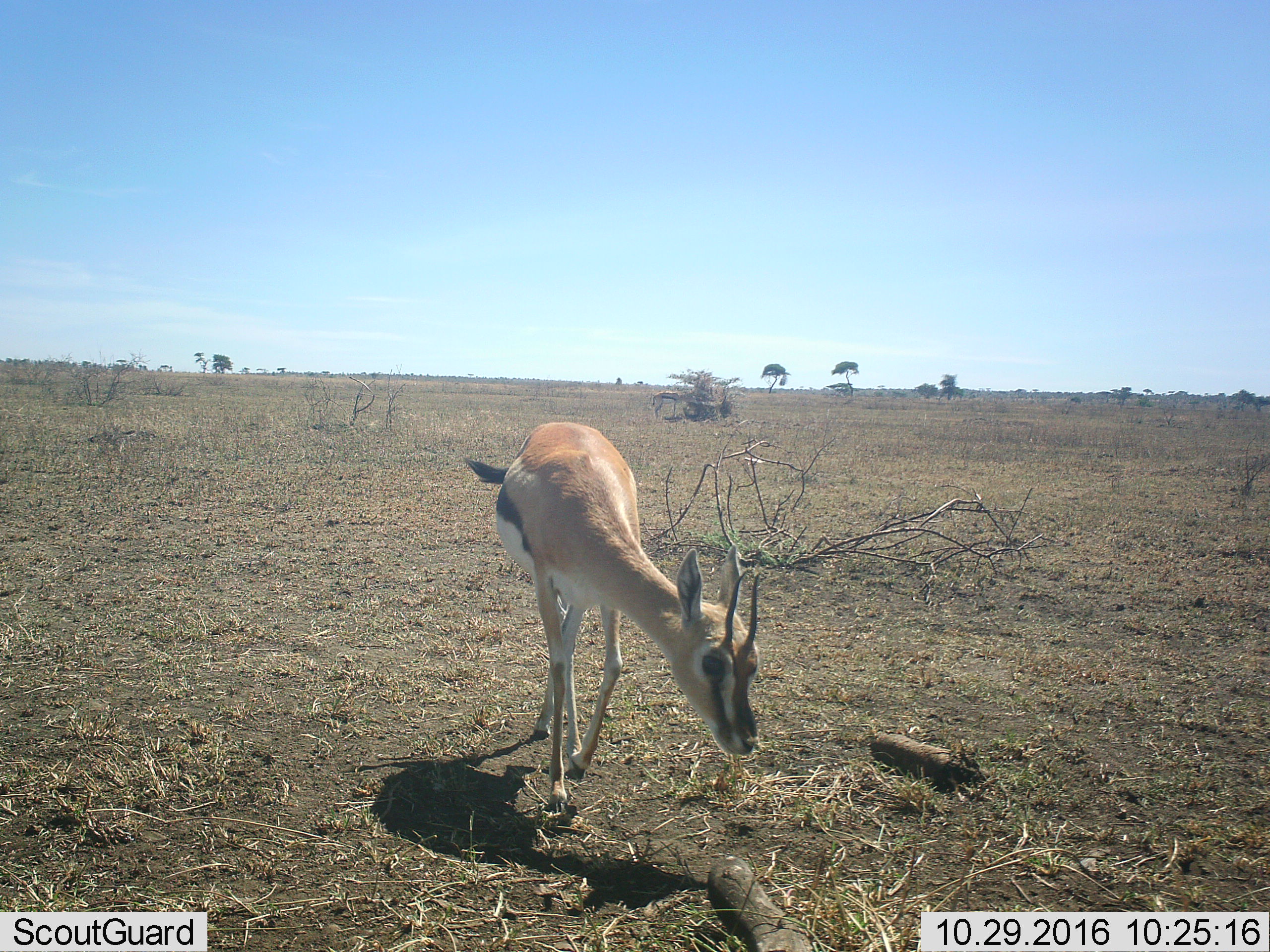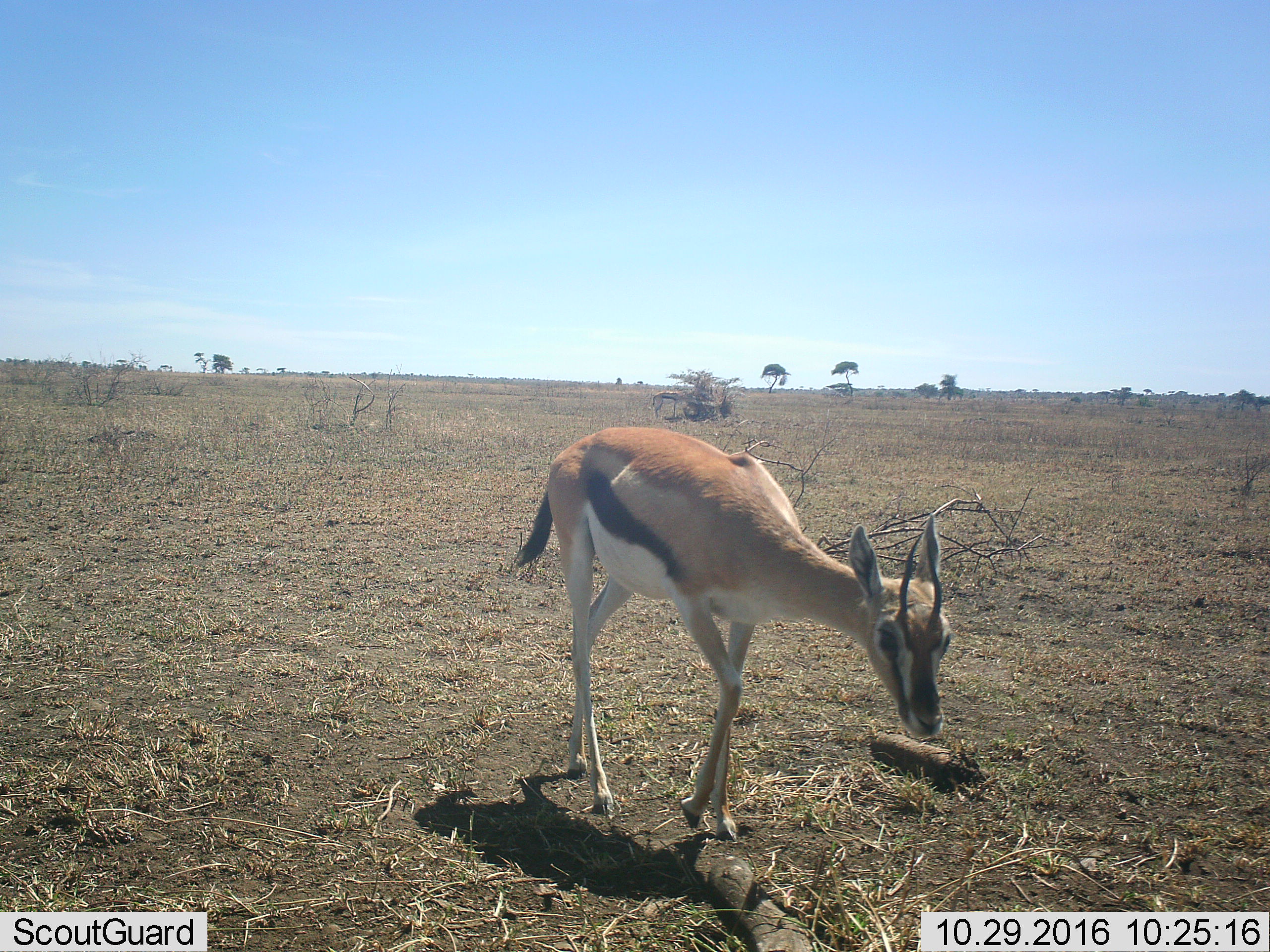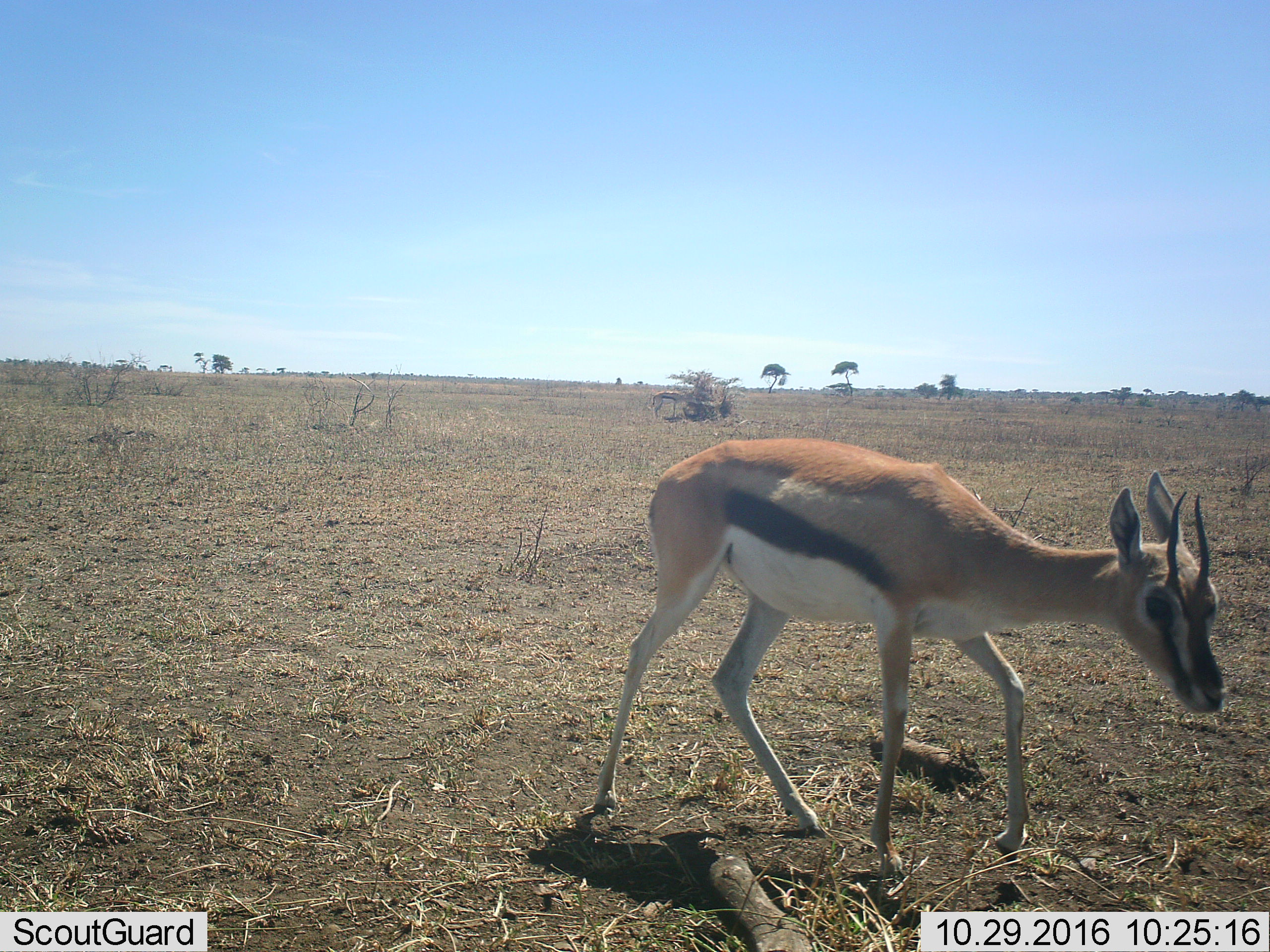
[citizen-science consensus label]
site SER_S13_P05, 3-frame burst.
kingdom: Animalia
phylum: Chordata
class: Mammalia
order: Artiodactyla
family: Bovidae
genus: Eudorcas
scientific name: Eudorcas thomsonii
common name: thomson's gazelle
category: gazellethomsons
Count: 1.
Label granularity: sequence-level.